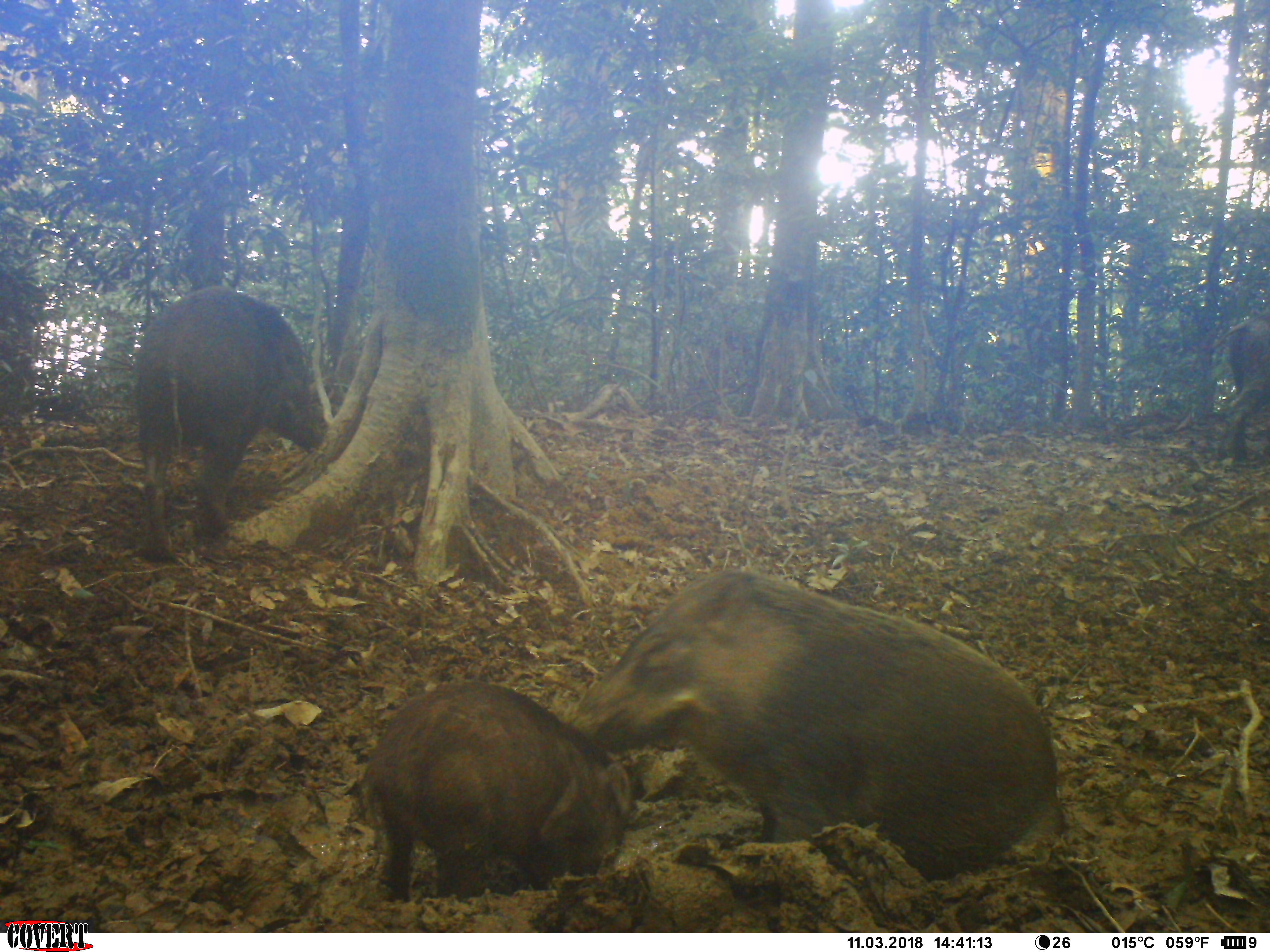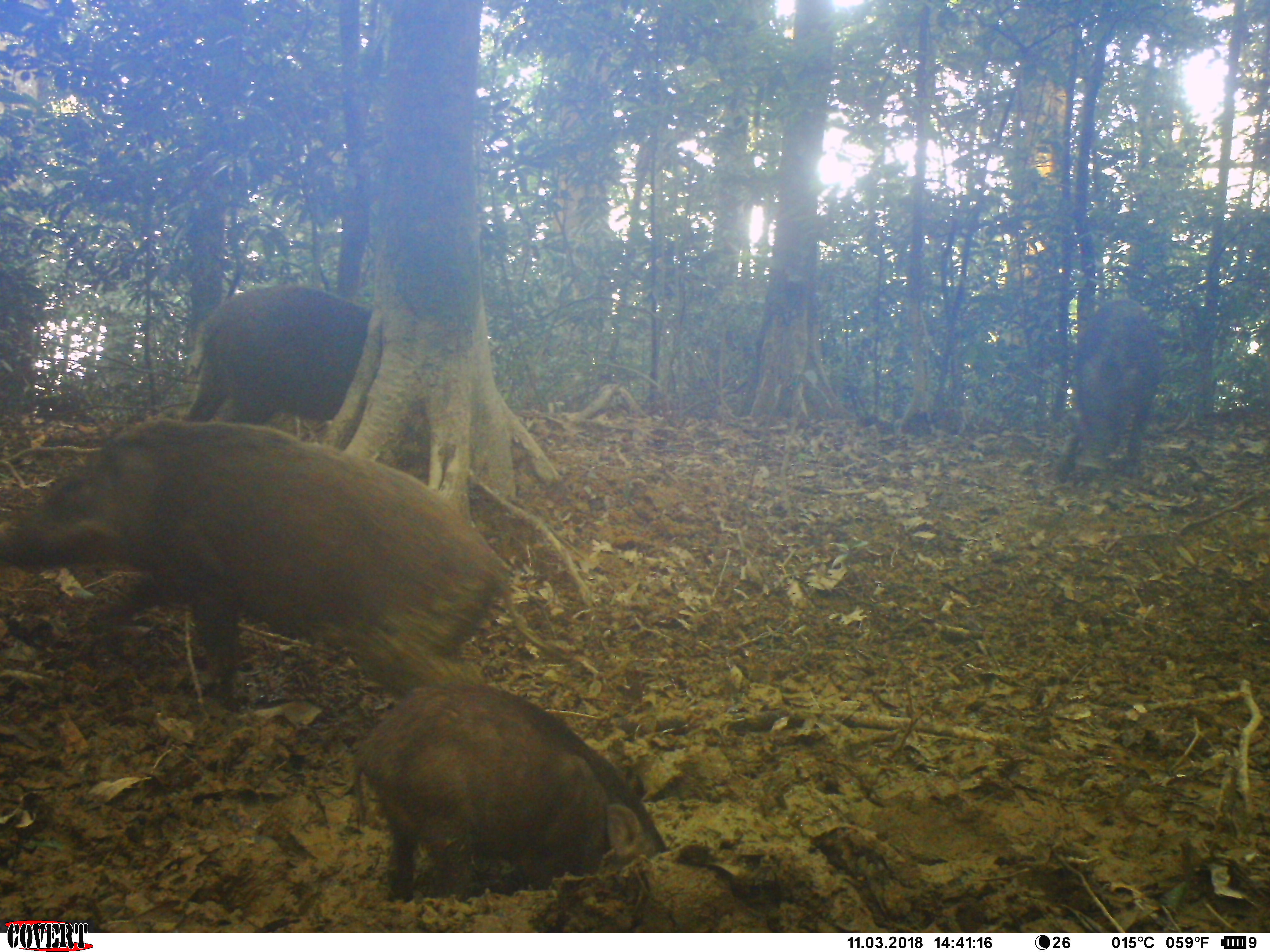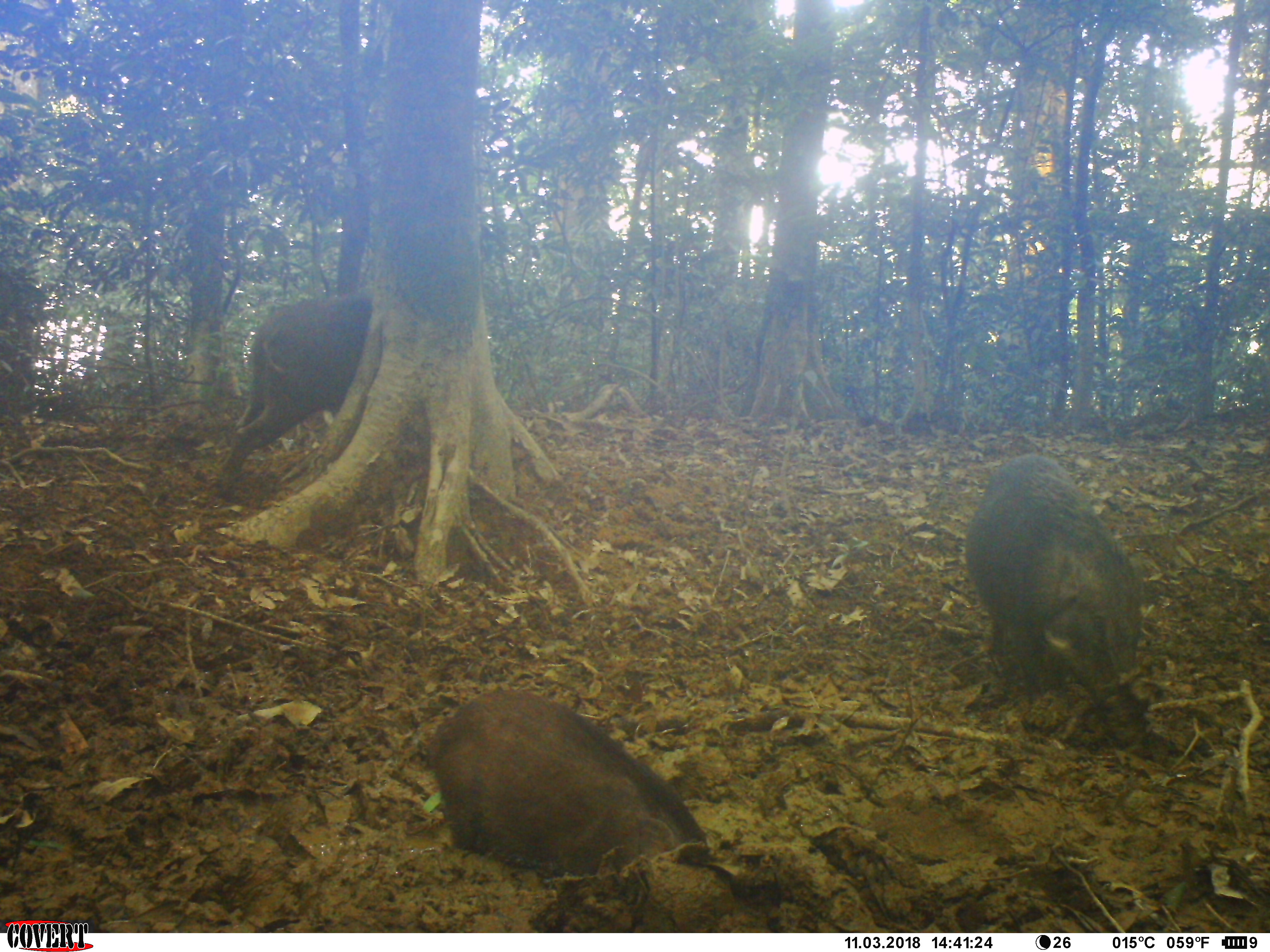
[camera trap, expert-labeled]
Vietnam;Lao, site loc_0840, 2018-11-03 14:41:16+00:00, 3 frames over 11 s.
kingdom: Animalia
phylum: Chordata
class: Mammalia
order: Artiodactyla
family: Suidae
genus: Sus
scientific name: Sus scrofa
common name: eurasian wild pig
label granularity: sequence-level